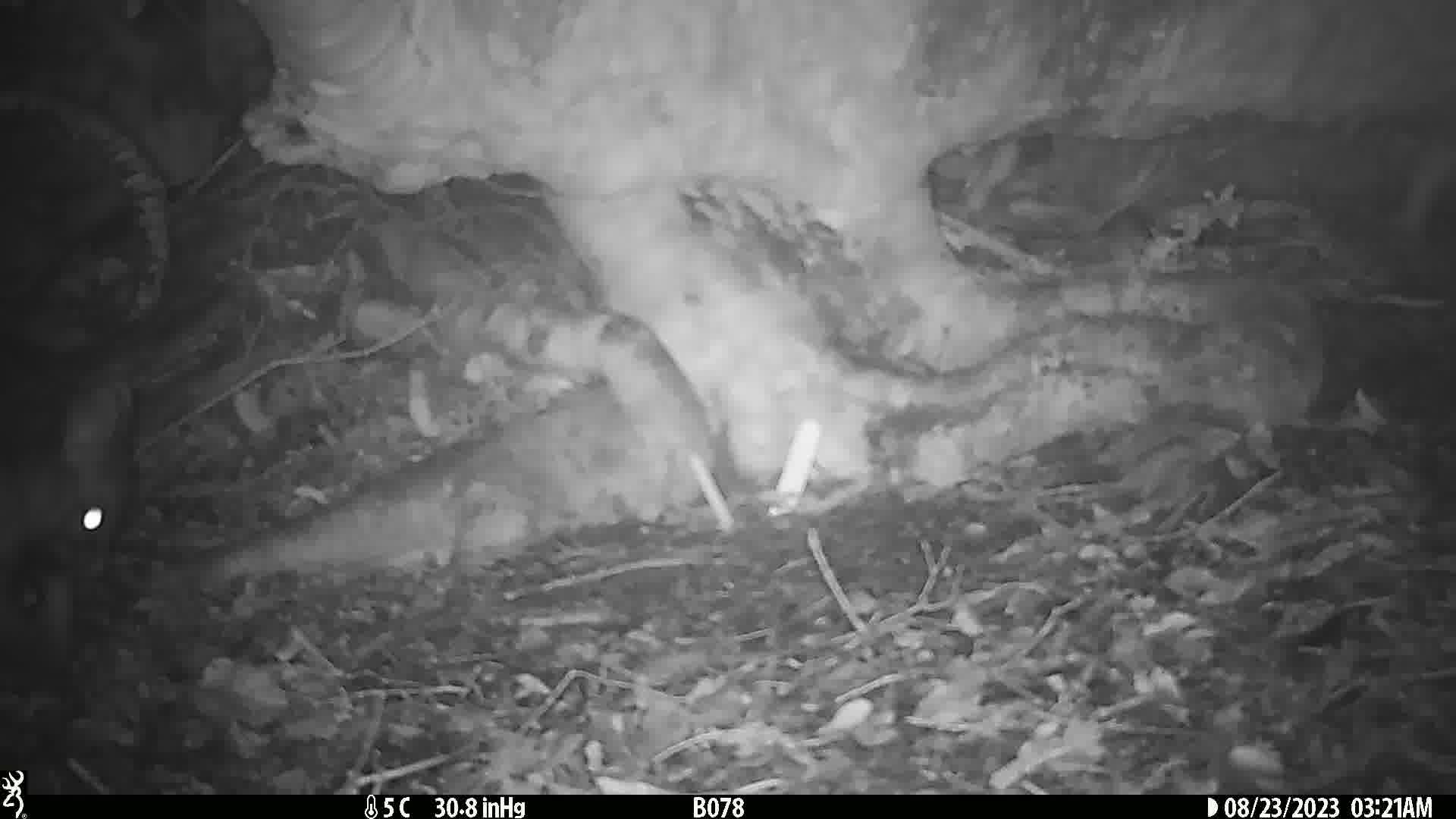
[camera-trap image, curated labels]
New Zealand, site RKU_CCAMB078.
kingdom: Animalia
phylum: Chordata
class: Mammalia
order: Diprotodontia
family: Phalangeridae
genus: Trichosurus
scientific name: Trichosurus vulpecula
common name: common brushtail possum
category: possum